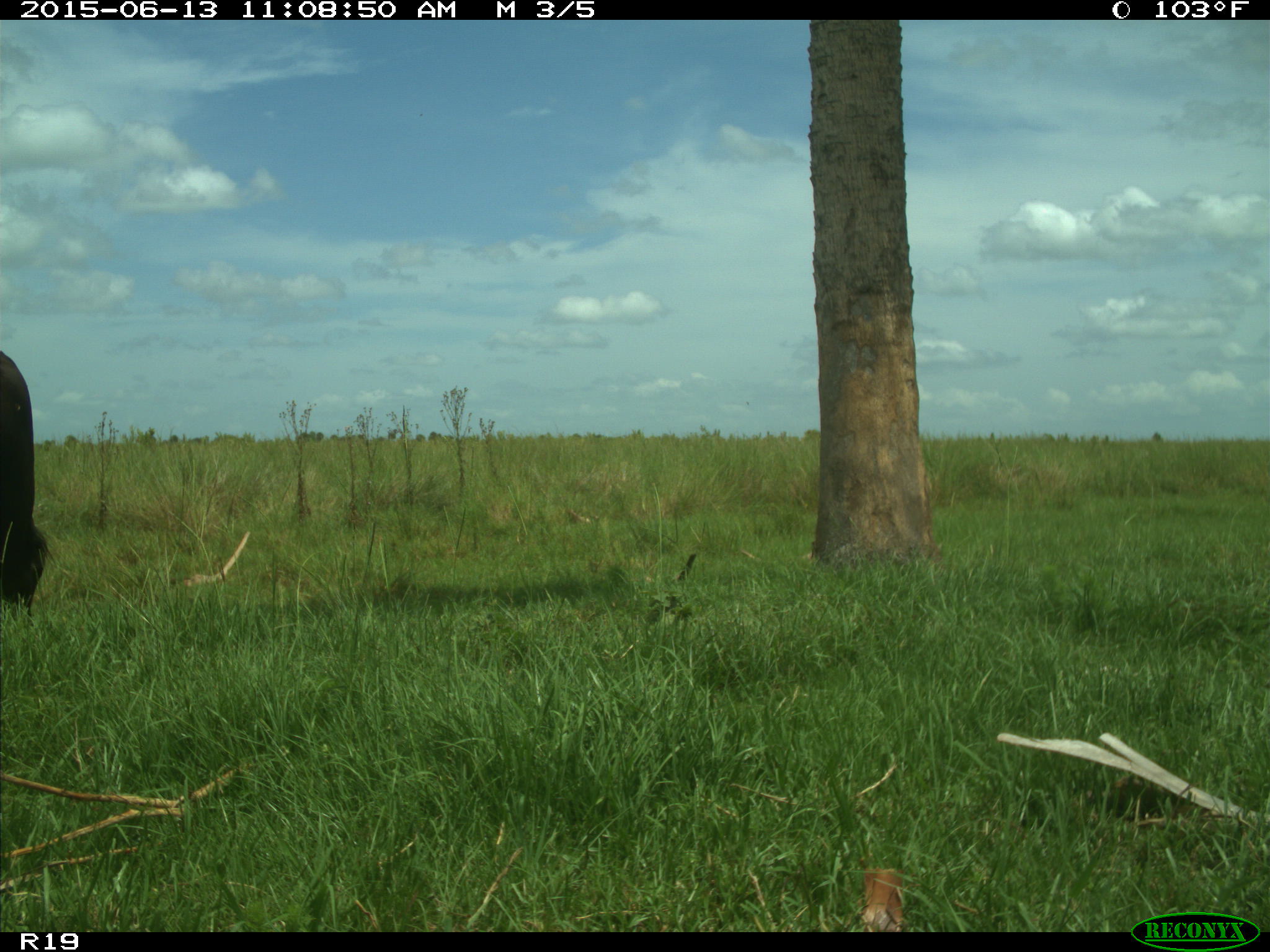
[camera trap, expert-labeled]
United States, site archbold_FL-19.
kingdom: Animalia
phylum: Chordata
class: Mammalia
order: Artiodactyla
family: Bovidae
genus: Bos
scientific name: Bos taurus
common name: domestic cow